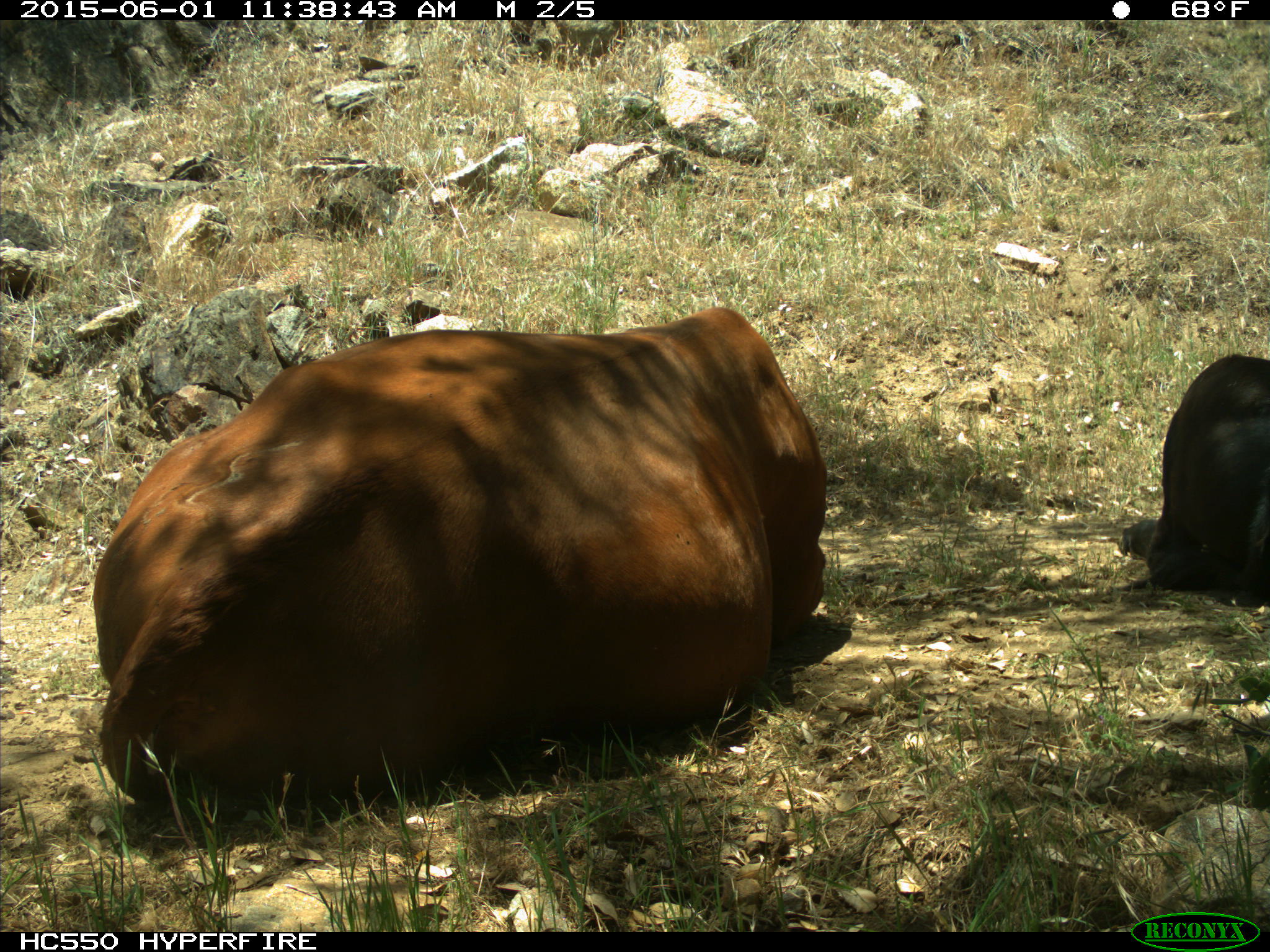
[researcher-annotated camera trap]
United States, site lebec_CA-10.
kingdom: Animalia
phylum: Chordata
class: Mammalia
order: Artiodactyla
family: Bovidae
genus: Bos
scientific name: Bos taurus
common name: domestic cow